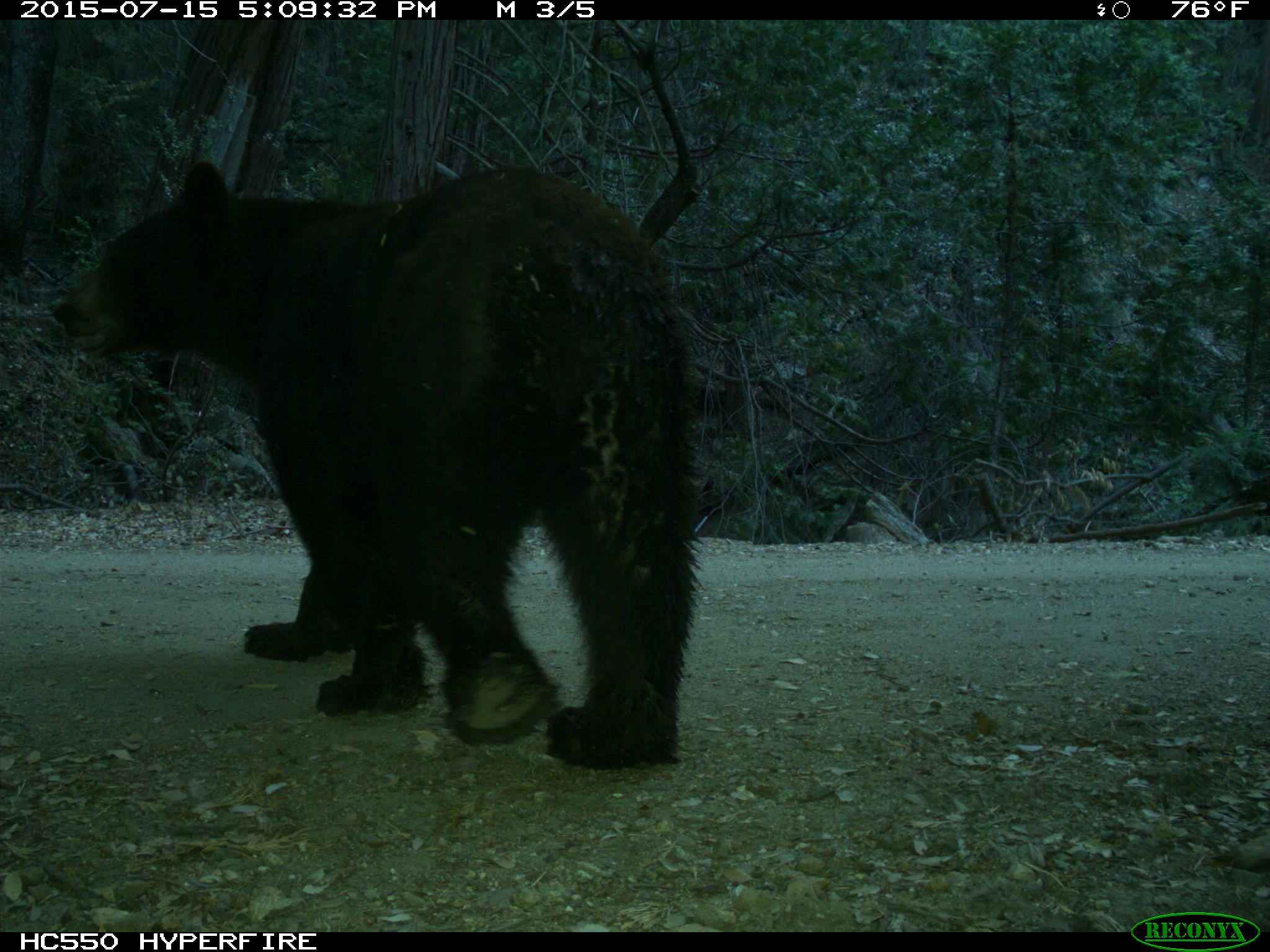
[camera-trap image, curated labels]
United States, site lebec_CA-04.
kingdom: Animalia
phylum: Chordata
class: Mammalia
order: Carnivora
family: Ursidae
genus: Ursus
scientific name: Ursus americanus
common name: american black bear